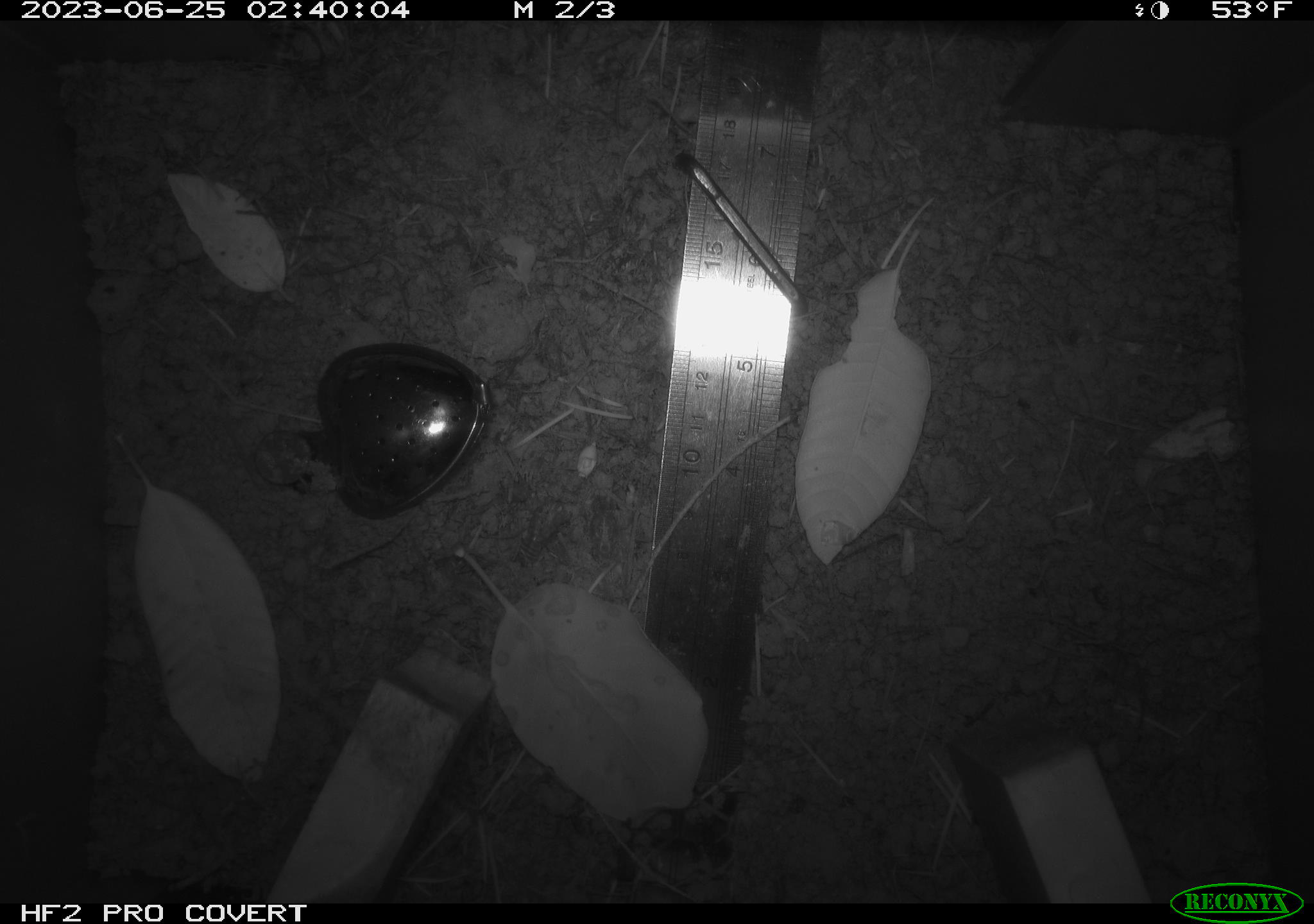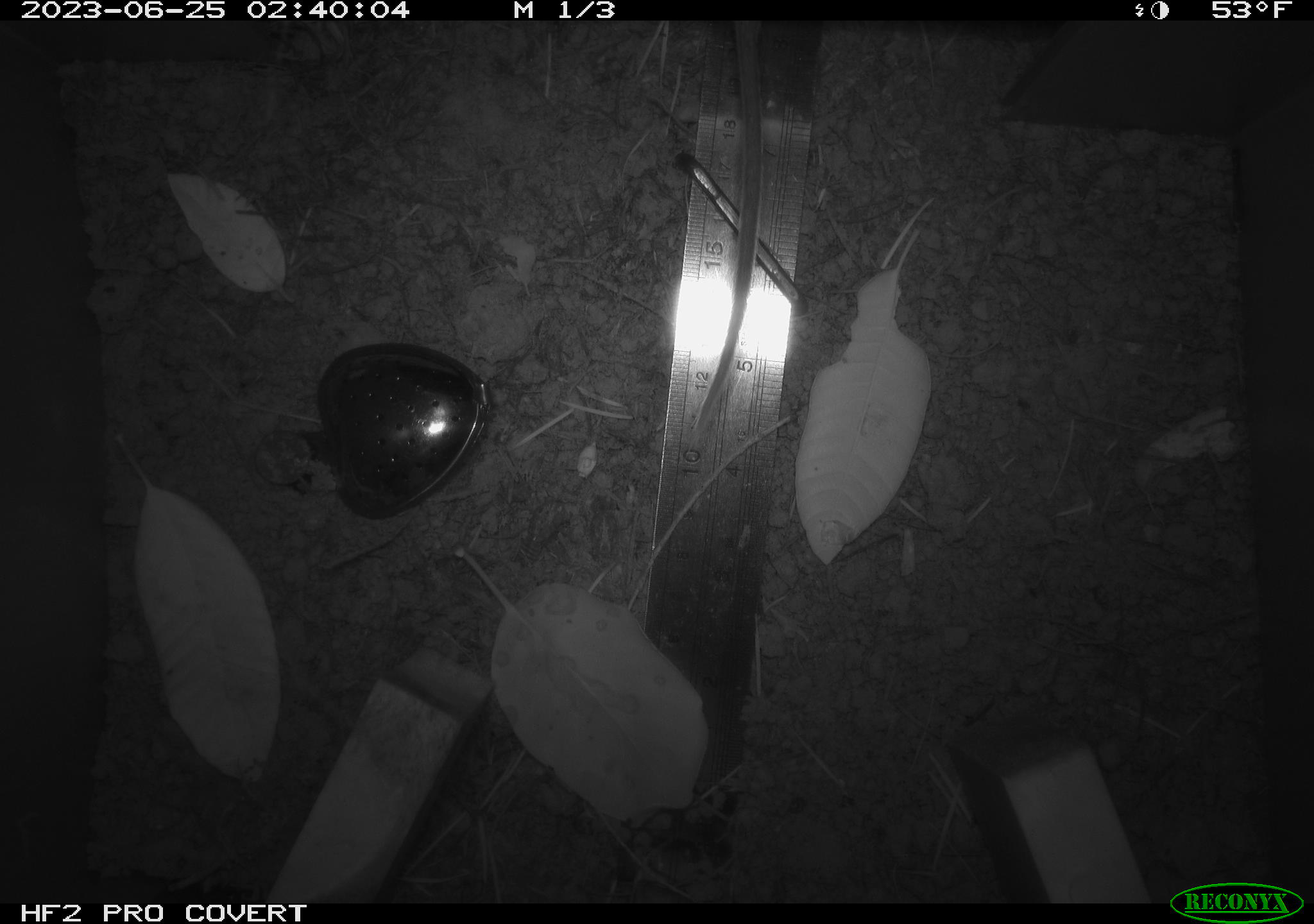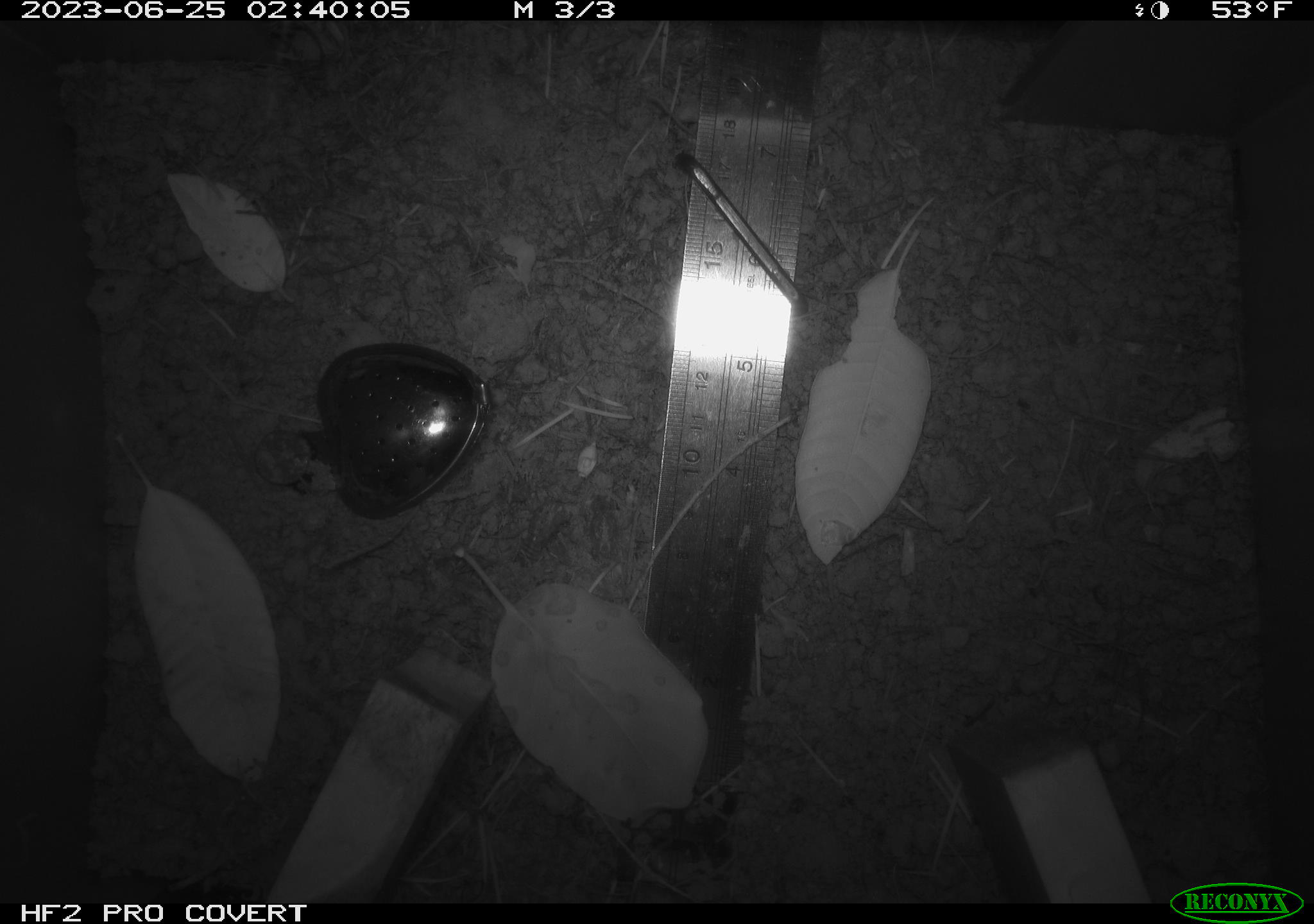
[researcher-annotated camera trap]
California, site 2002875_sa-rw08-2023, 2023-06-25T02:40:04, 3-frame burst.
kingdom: Animalia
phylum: Chordata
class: Mammalia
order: Rodentia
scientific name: Rodentia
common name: mouse species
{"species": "mouse species (Rodentia)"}